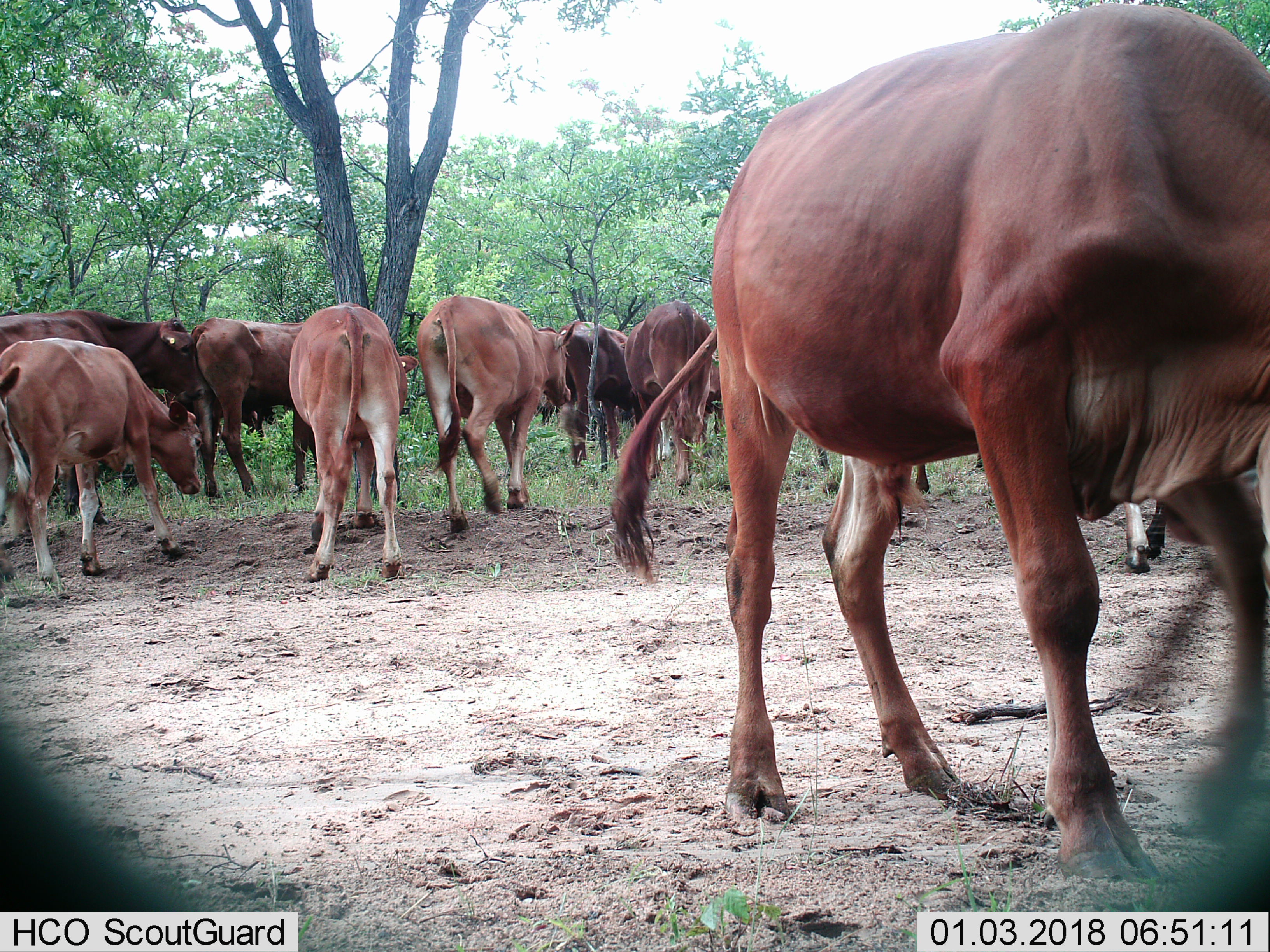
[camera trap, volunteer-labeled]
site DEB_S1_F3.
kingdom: Animalia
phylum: Chordata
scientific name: Vertebrata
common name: domestic animal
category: domesticanimal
Domesticanimal (domestic animal) (Vertebrata), count 11-50. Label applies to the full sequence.